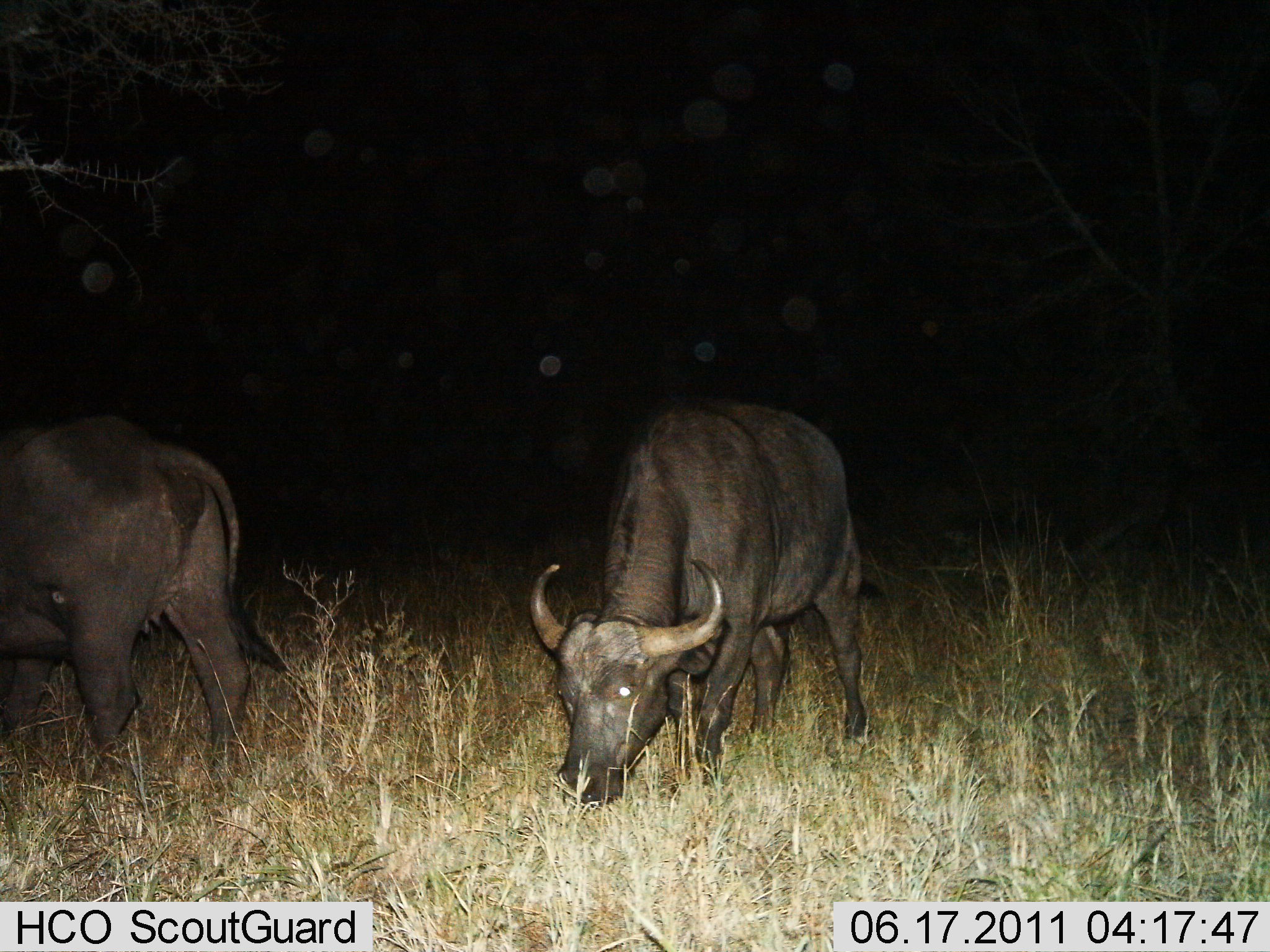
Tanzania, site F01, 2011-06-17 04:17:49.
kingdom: Animalia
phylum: Chordata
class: Mammalia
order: Artiodactyla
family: Bovidae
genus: Syncerus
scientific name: Syncerus caffer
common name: cape buffalo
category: buffalo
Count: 2.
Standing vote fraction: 30%.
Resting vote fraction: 0%.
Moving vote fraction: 0%.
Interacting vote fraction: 0%.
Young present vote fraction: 0%.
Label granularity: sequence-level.